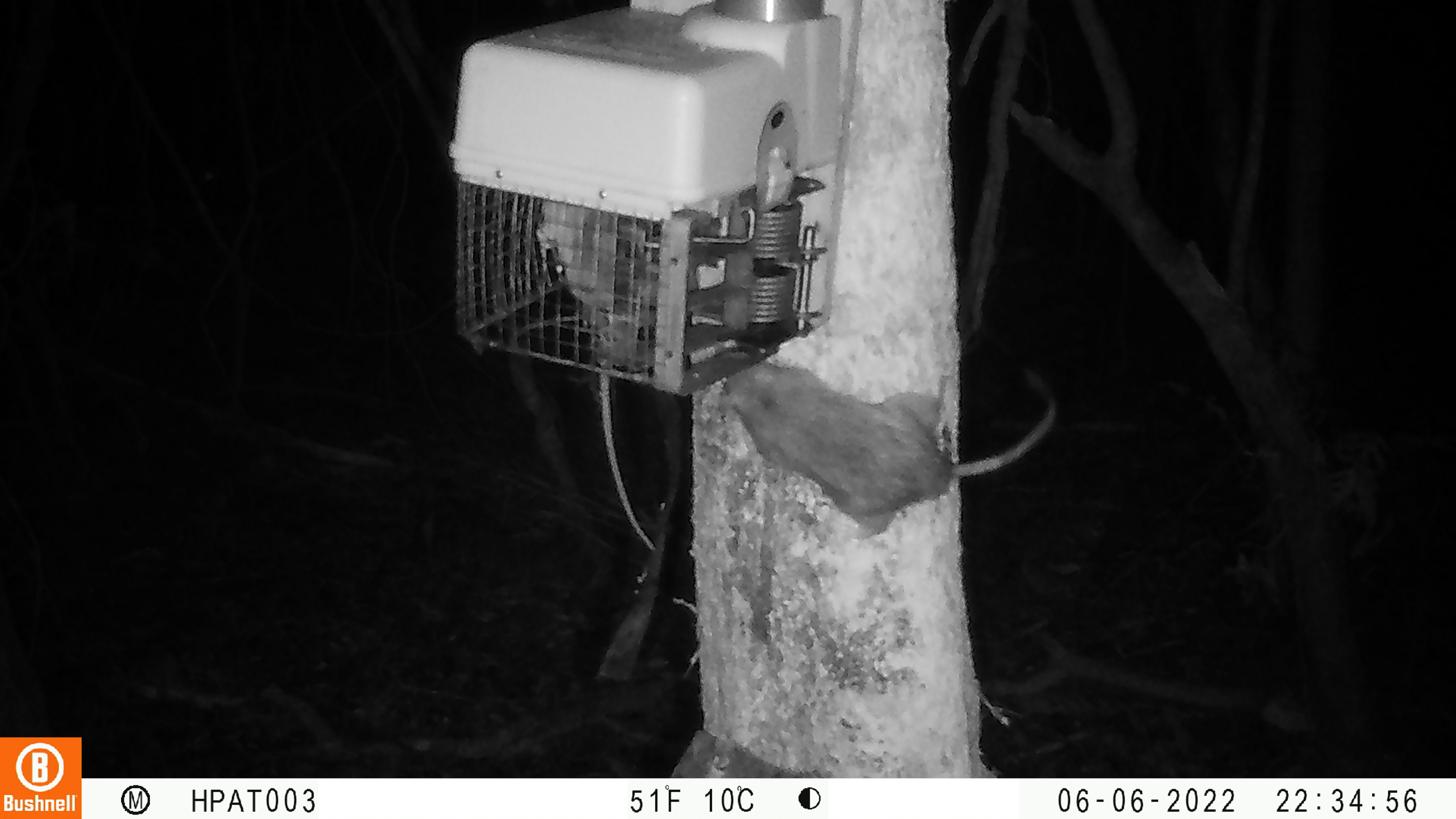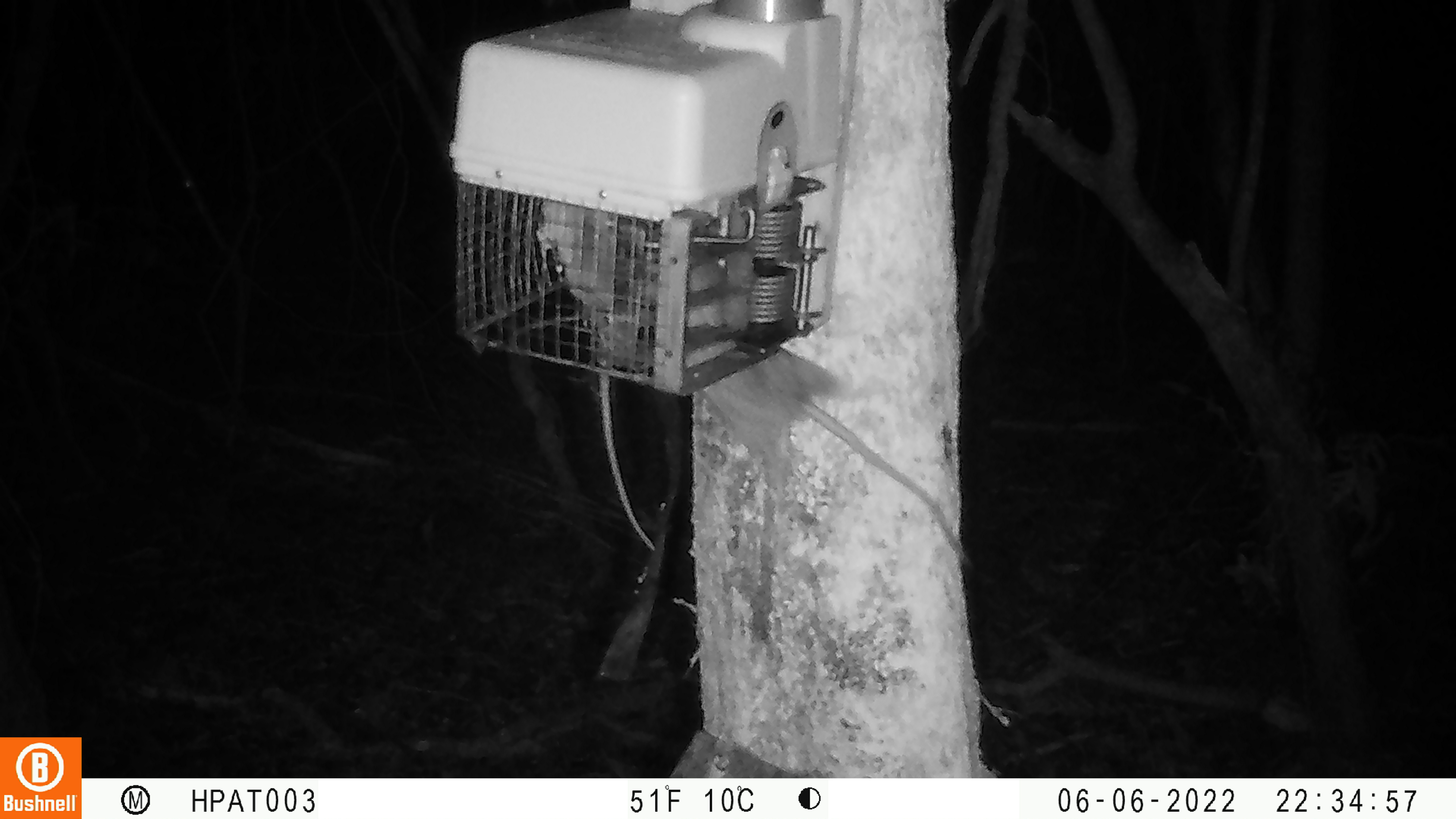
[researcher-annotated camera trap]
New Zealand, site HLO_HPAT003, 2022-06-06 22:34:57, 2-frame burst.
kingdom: Animalia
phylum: Chordata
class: Mammalia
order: Rodentia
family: Muridae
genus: Rattus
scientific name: Rattus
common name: rat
Rat (Rattus).